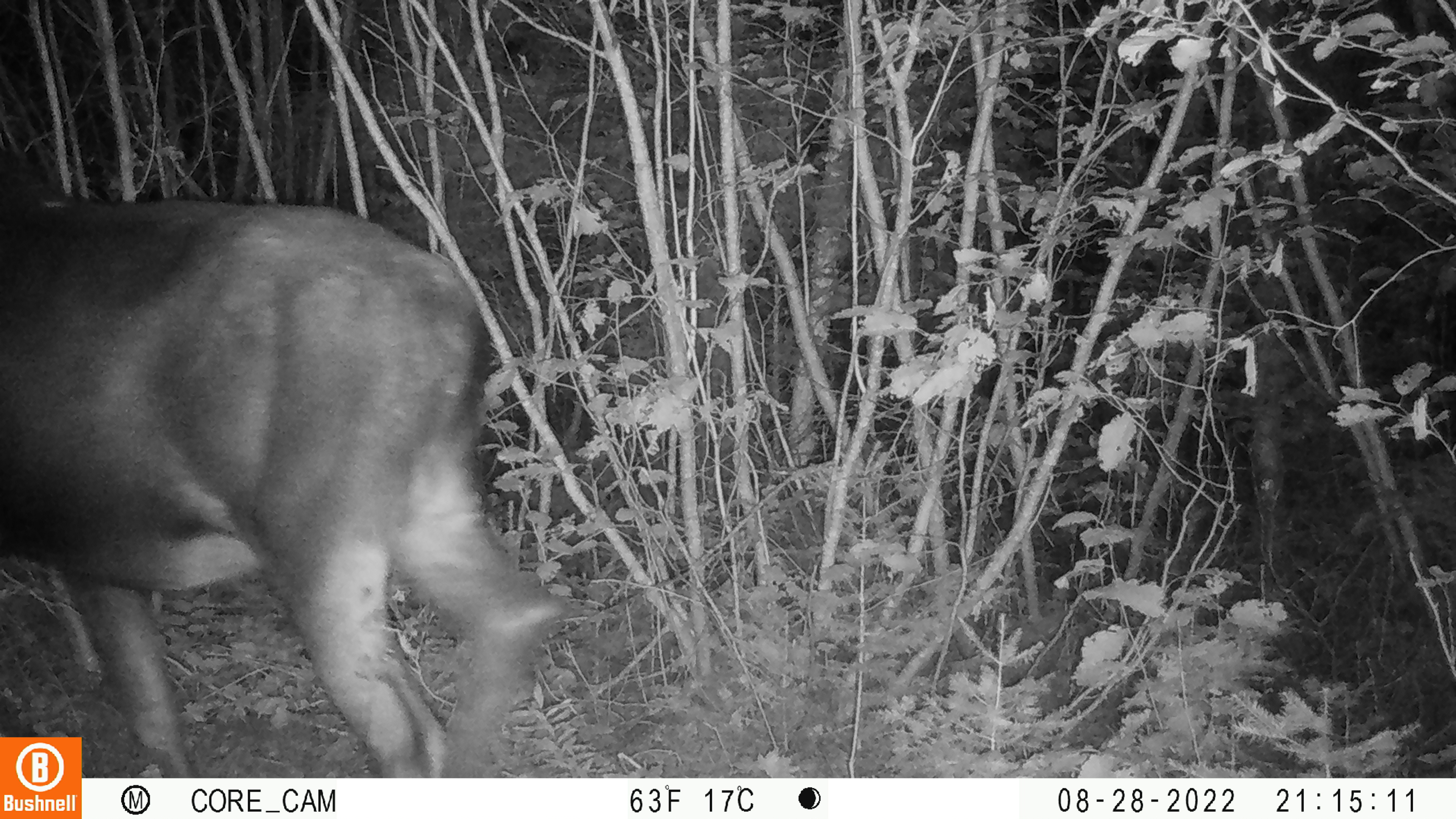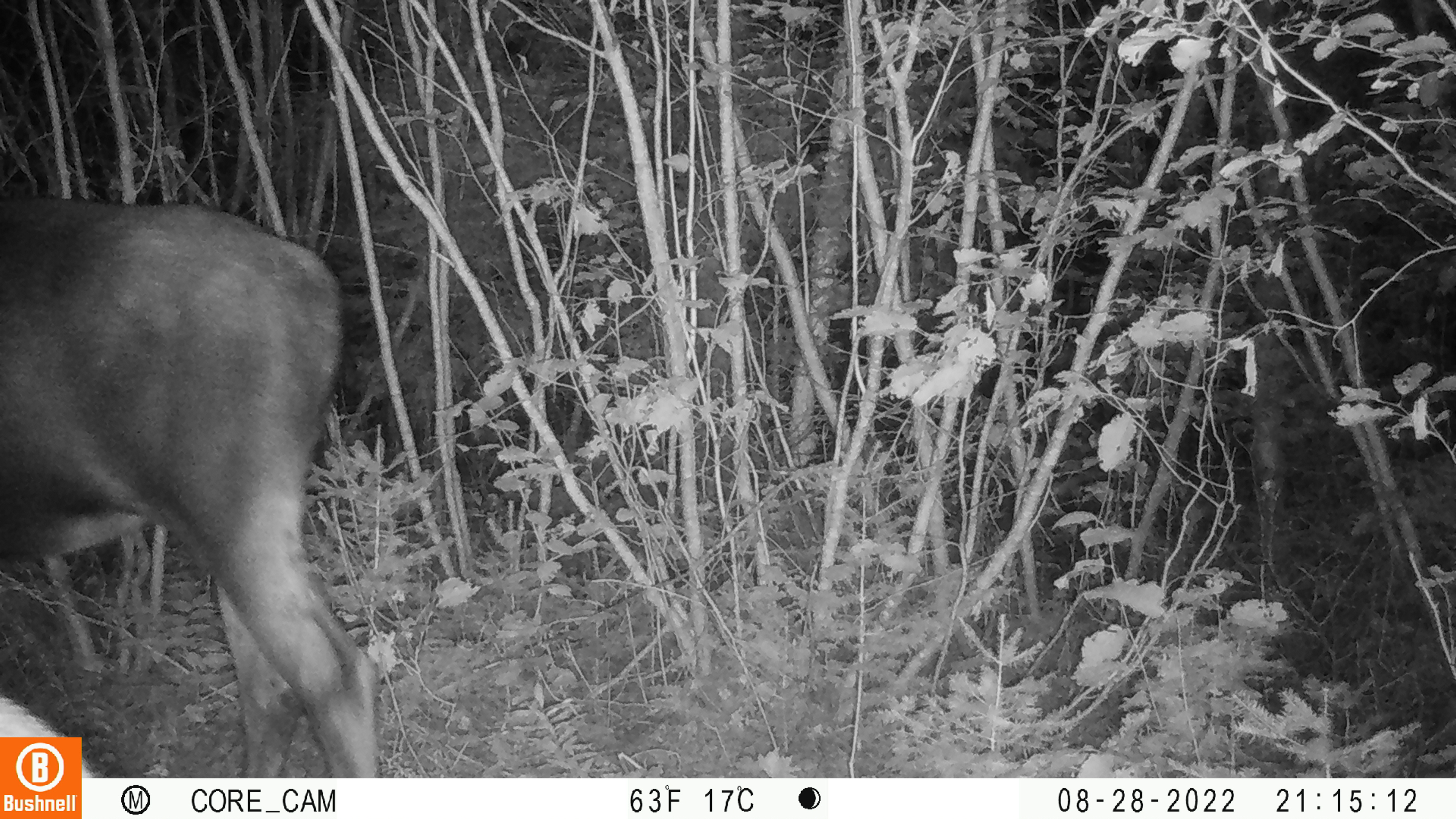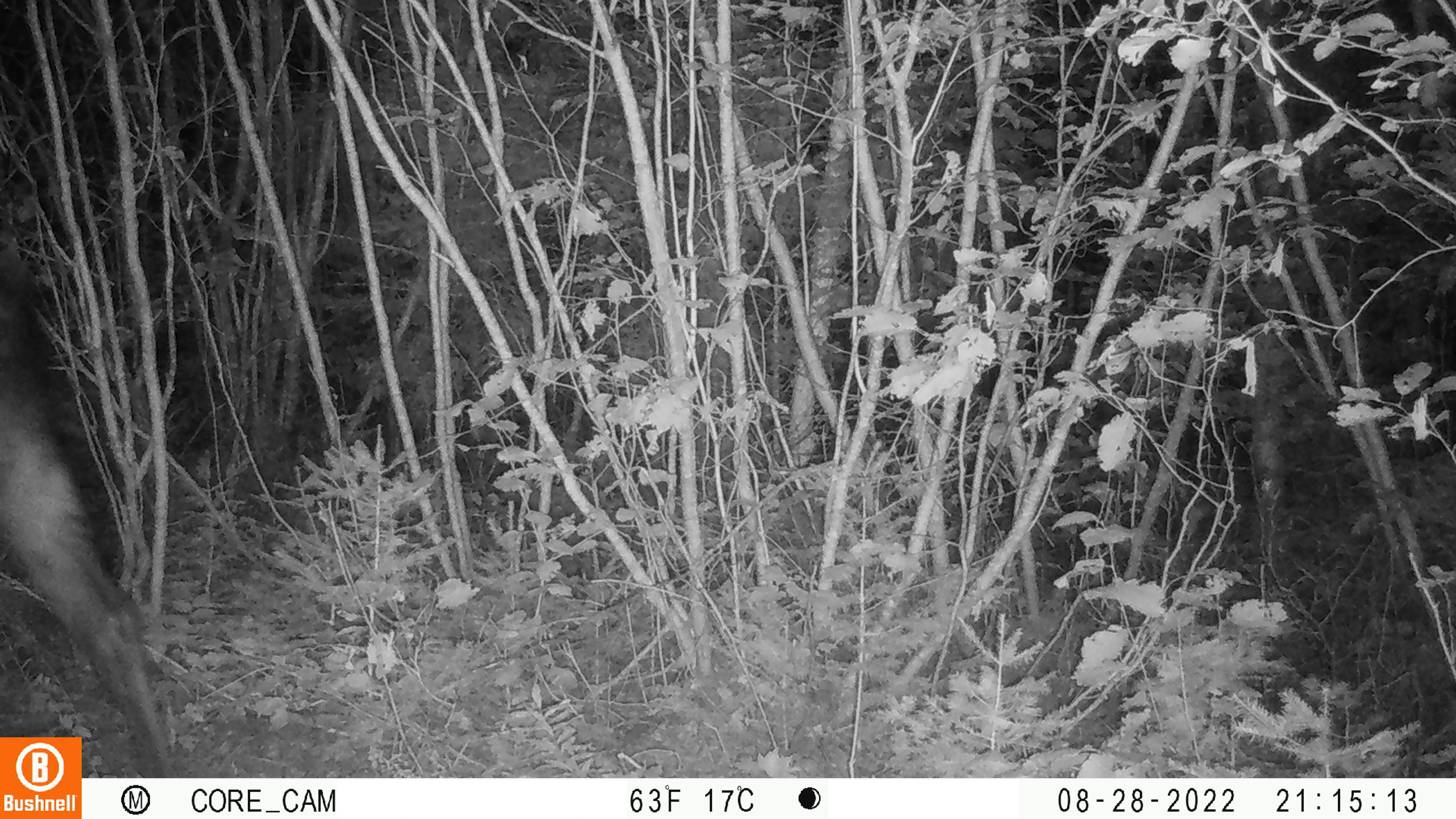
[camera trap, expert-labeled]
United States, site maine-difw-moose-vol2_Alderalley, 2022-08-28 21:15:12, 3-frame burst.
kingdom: Animalia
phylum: Chordata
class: Mammalia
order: Artiodactyla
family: Cervidae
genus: Alces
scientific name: Alces alces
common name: moose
Moose (Alces alces).